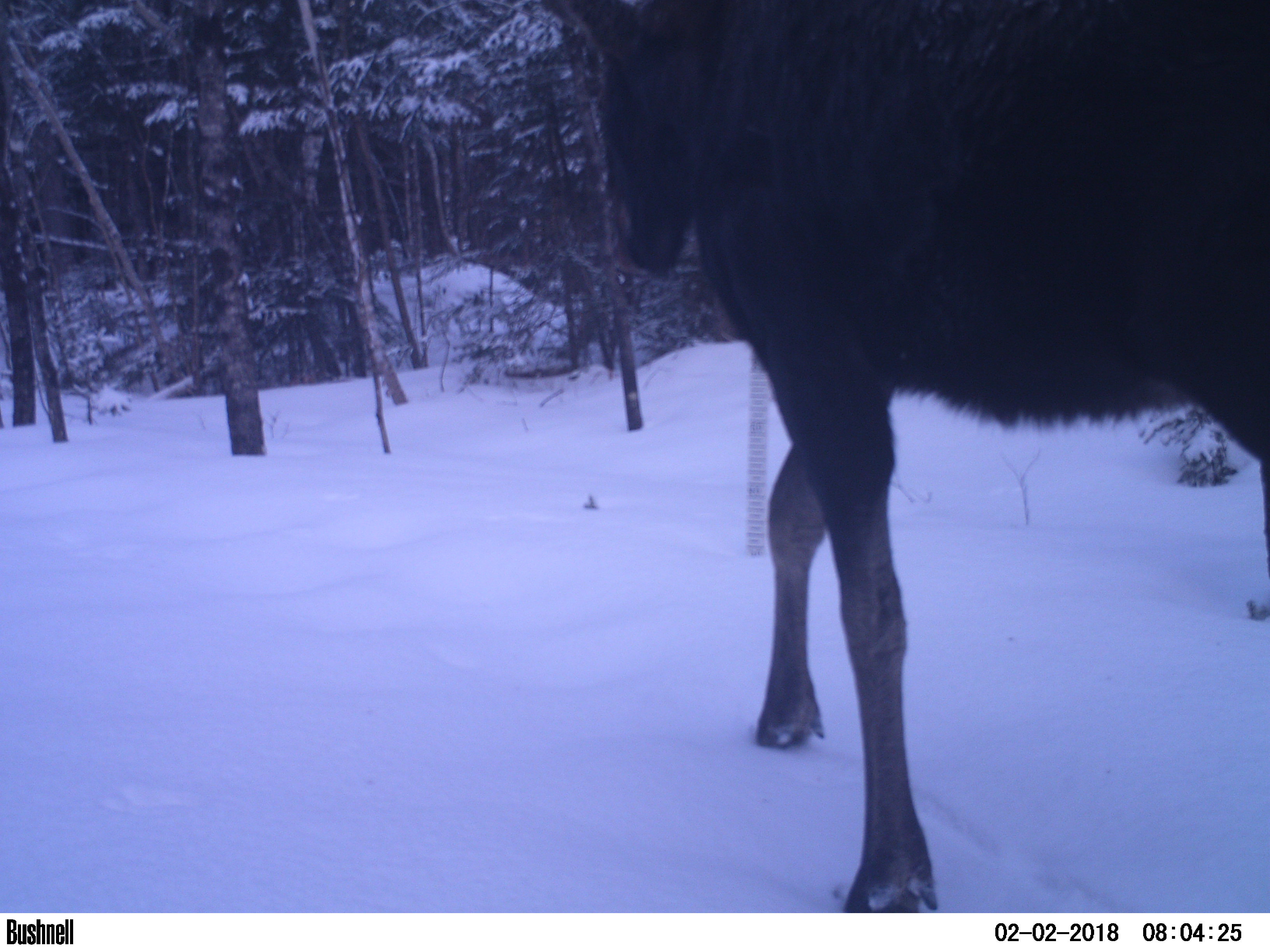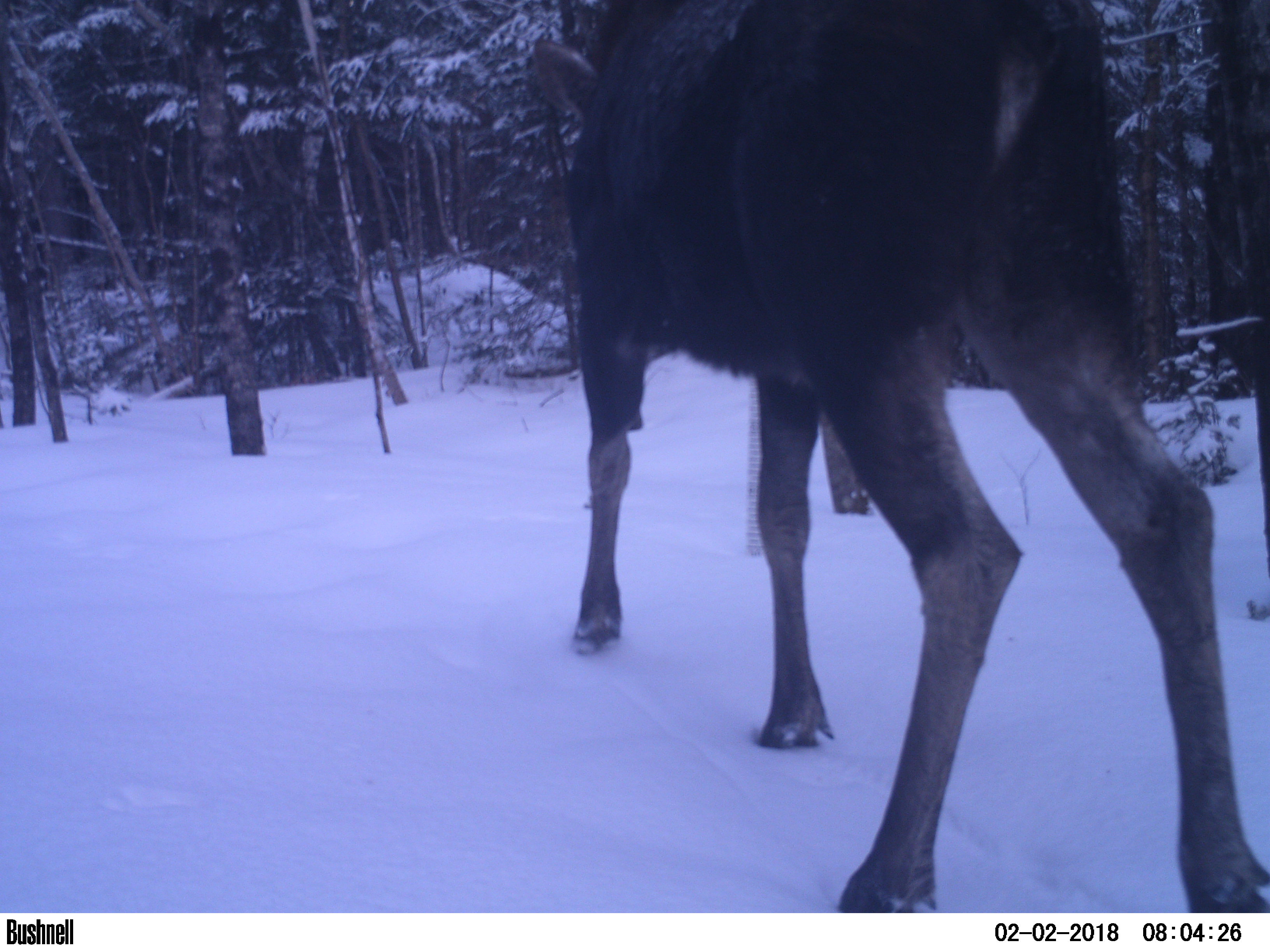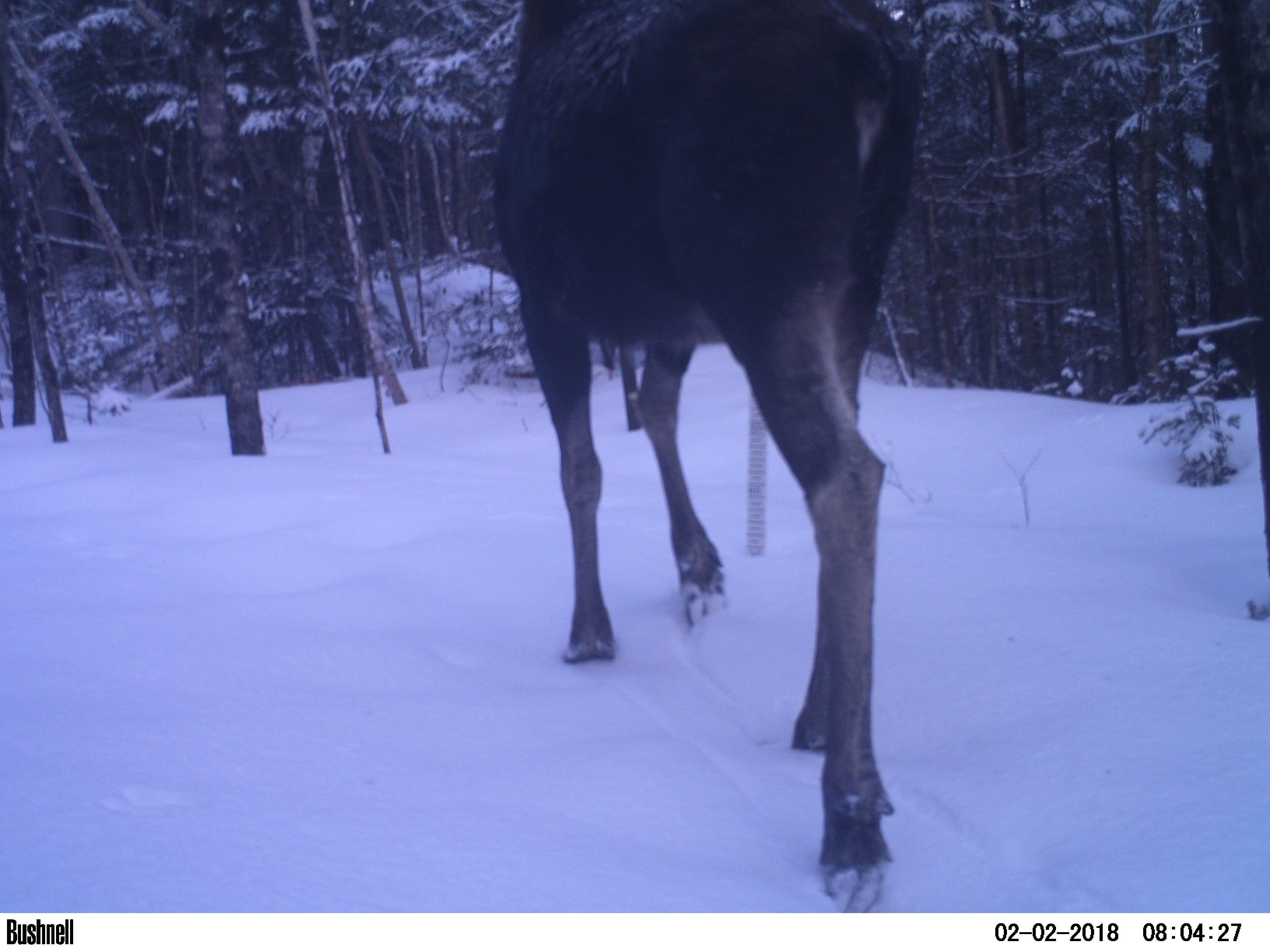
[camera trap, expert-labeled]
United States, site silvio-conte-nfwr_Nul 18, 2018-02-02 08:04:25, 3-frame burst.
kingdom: Animalia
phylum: Chordata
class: Mammalia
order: Artiodactyla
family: Cervidae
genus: Alces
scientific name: Alces alces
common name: moose